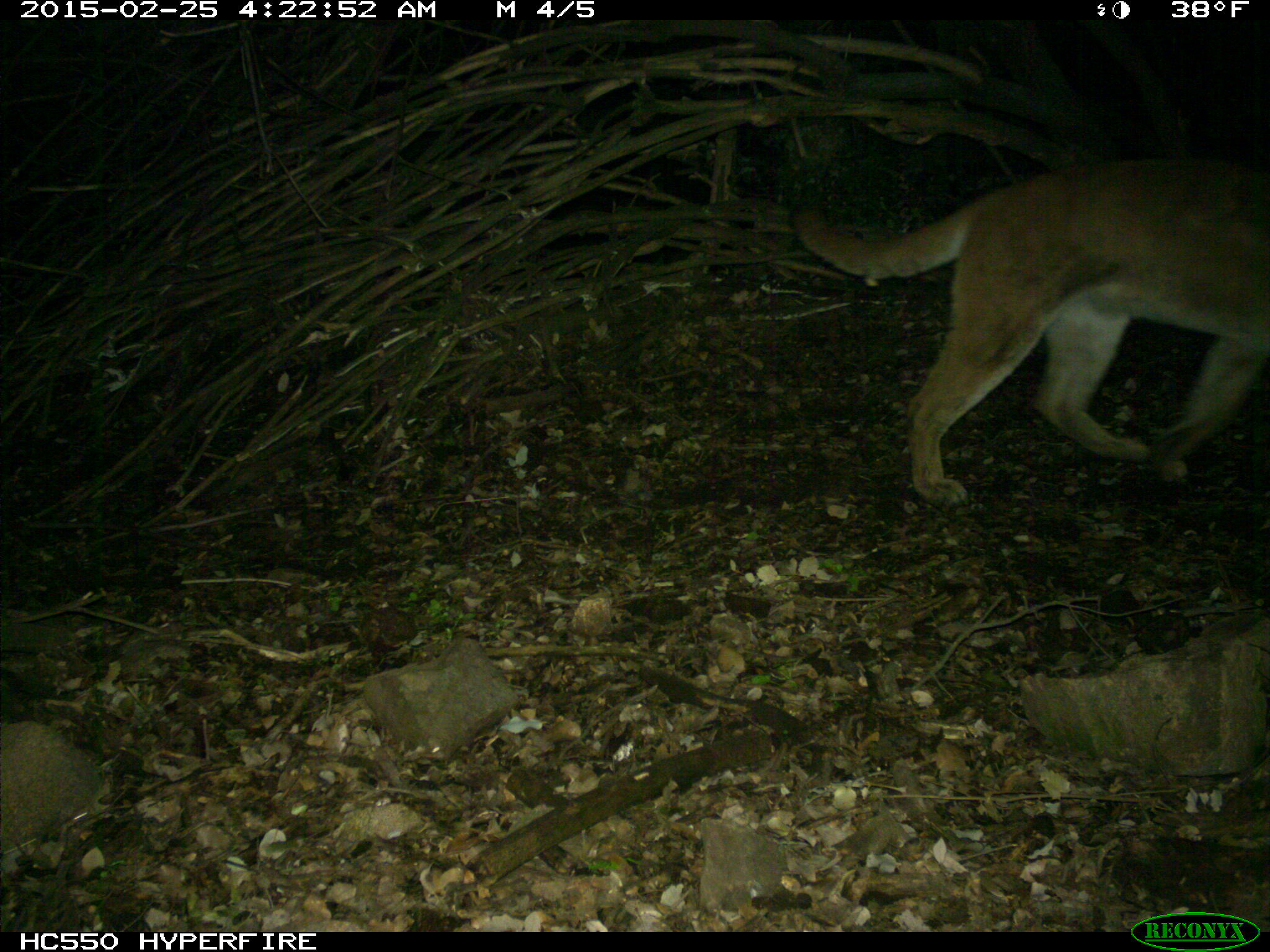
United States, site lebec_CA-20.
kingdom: Animalia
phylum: Chordata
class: Mammalia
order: Carnivora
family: Felidae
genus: Puma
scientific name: Puma concolor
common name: mountain lion